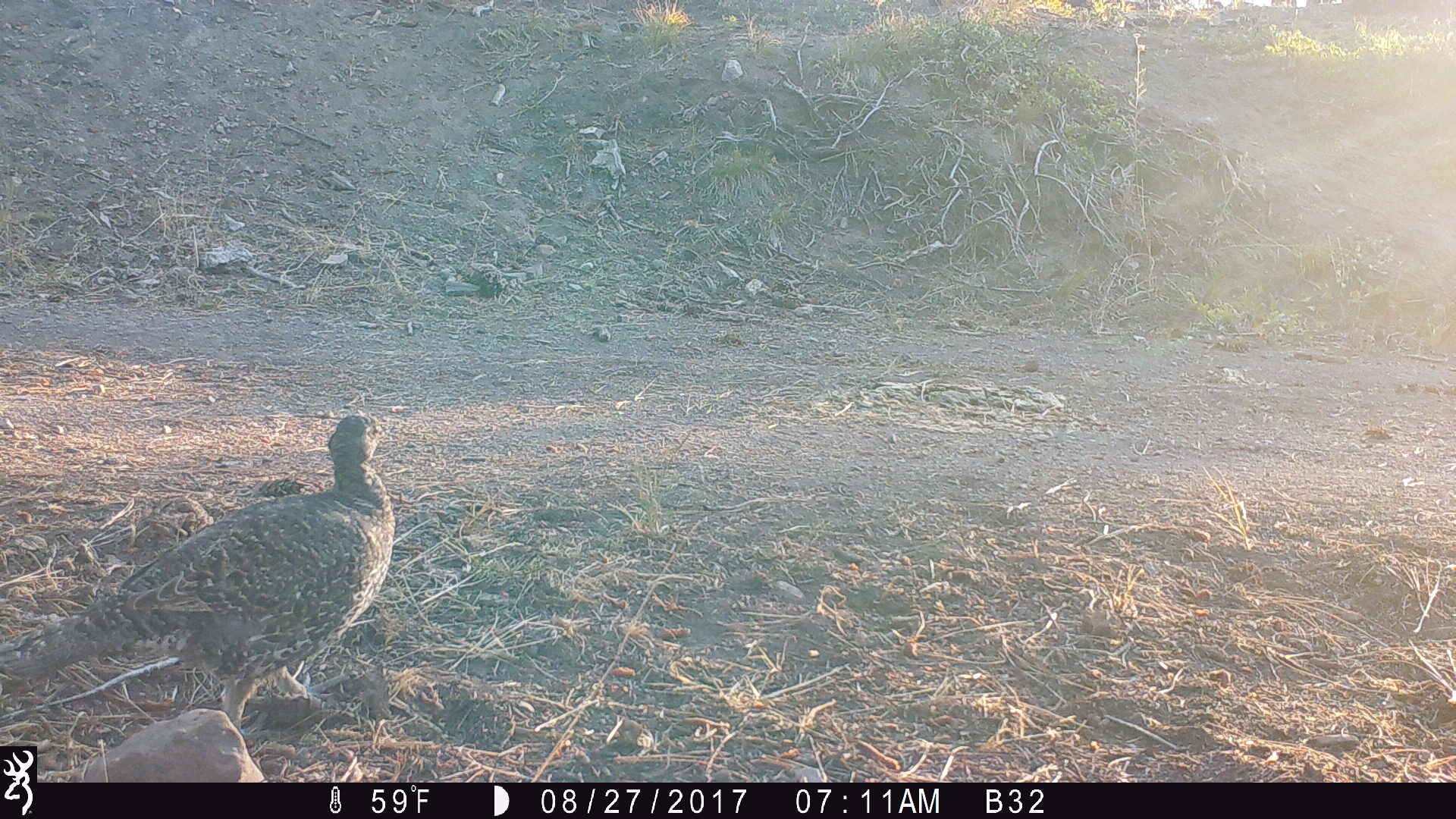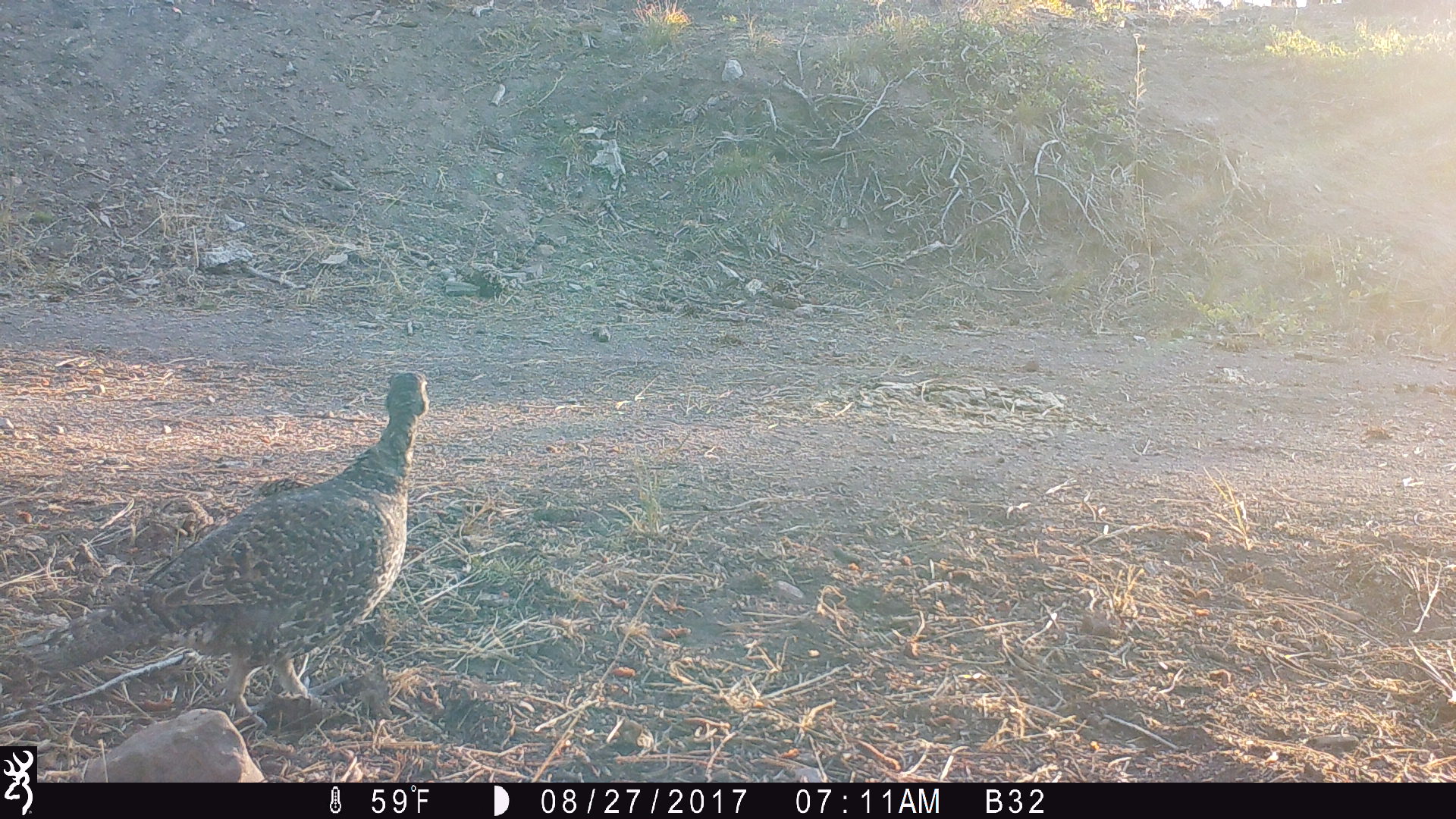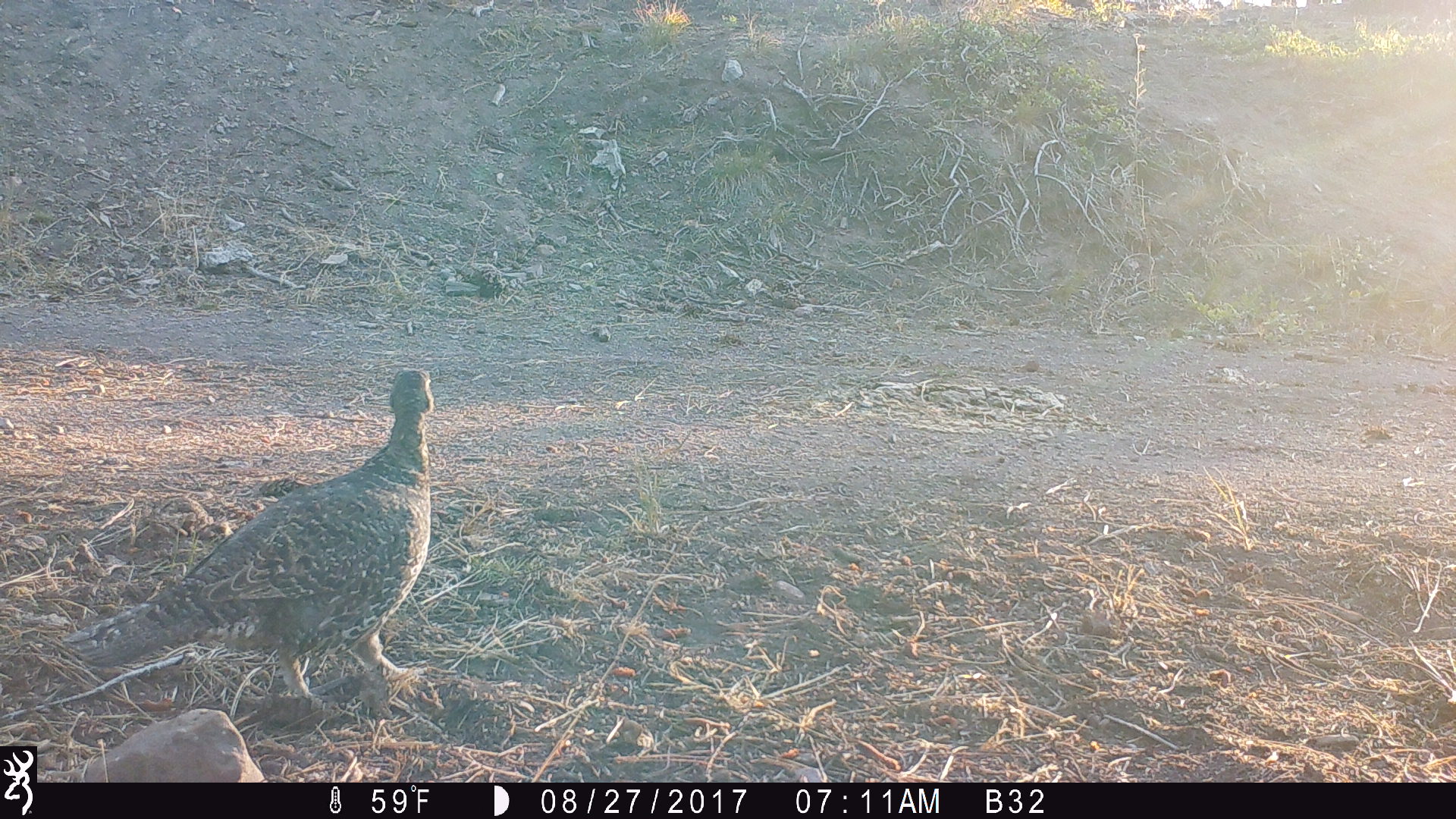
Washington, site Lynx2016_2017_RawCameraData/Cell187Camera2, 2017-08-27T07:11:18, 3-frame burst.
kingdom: Animalia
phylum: Chordata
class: Aves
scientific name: Aves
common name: birds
Aves (birds). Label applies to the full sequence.